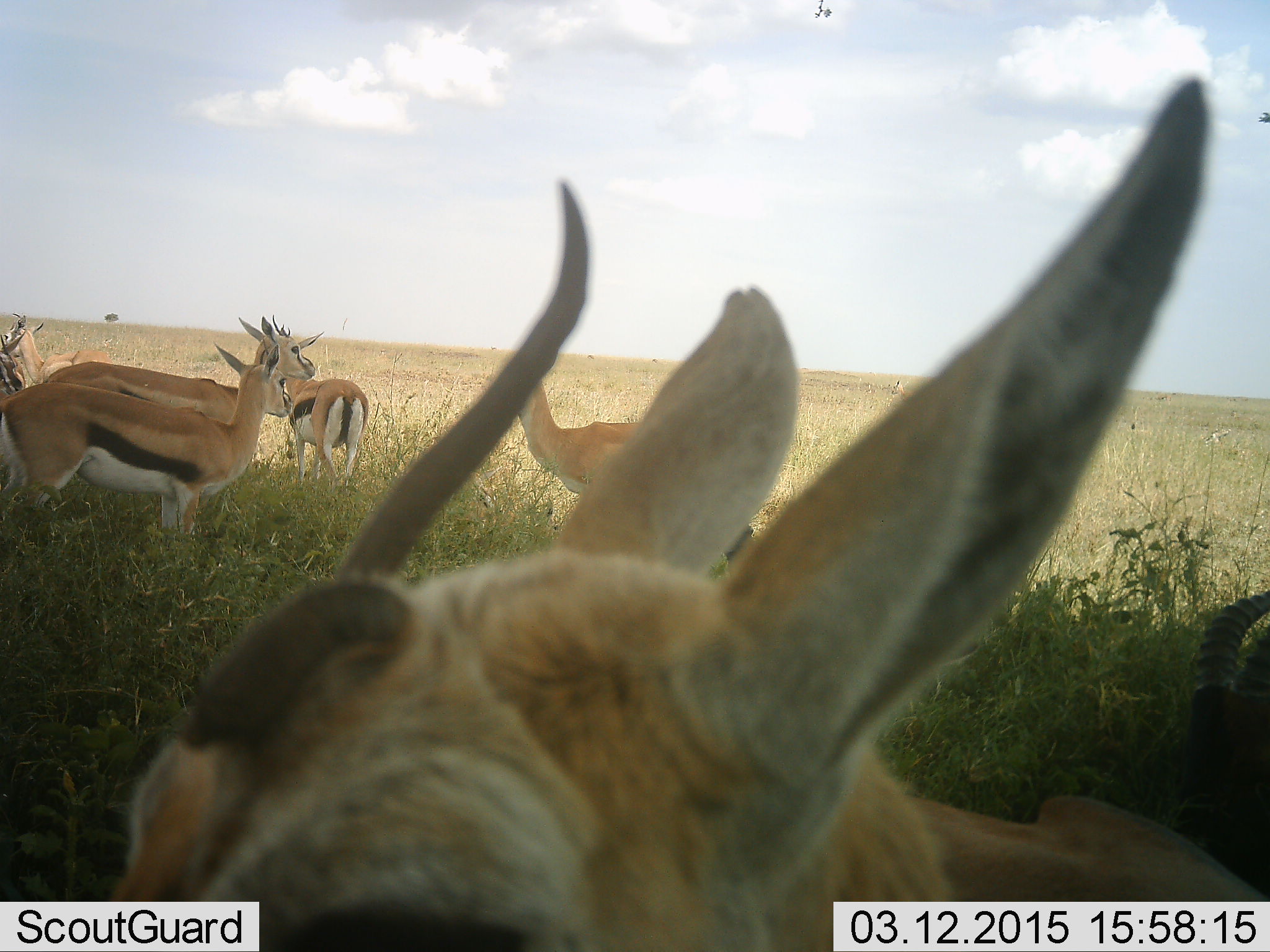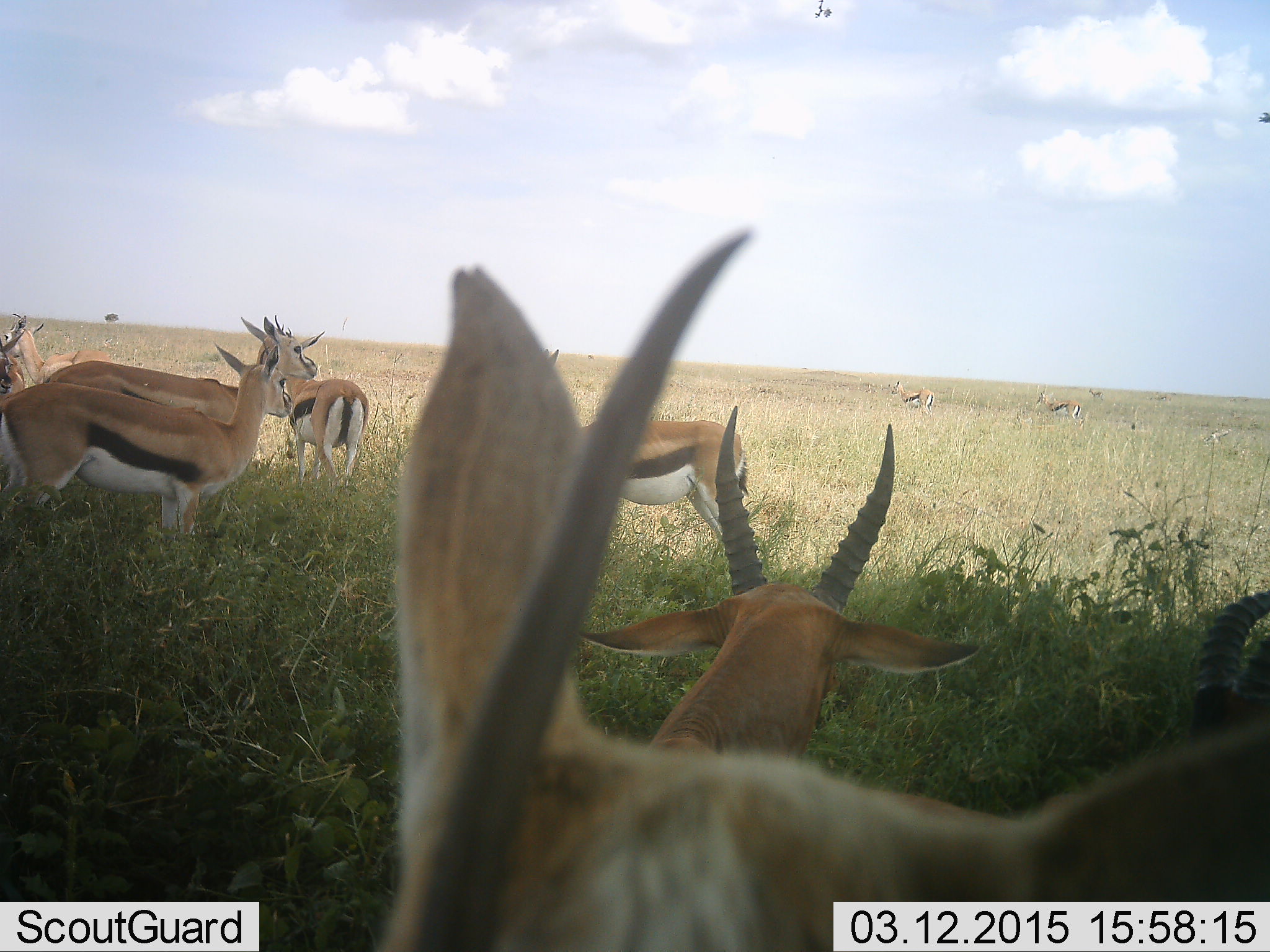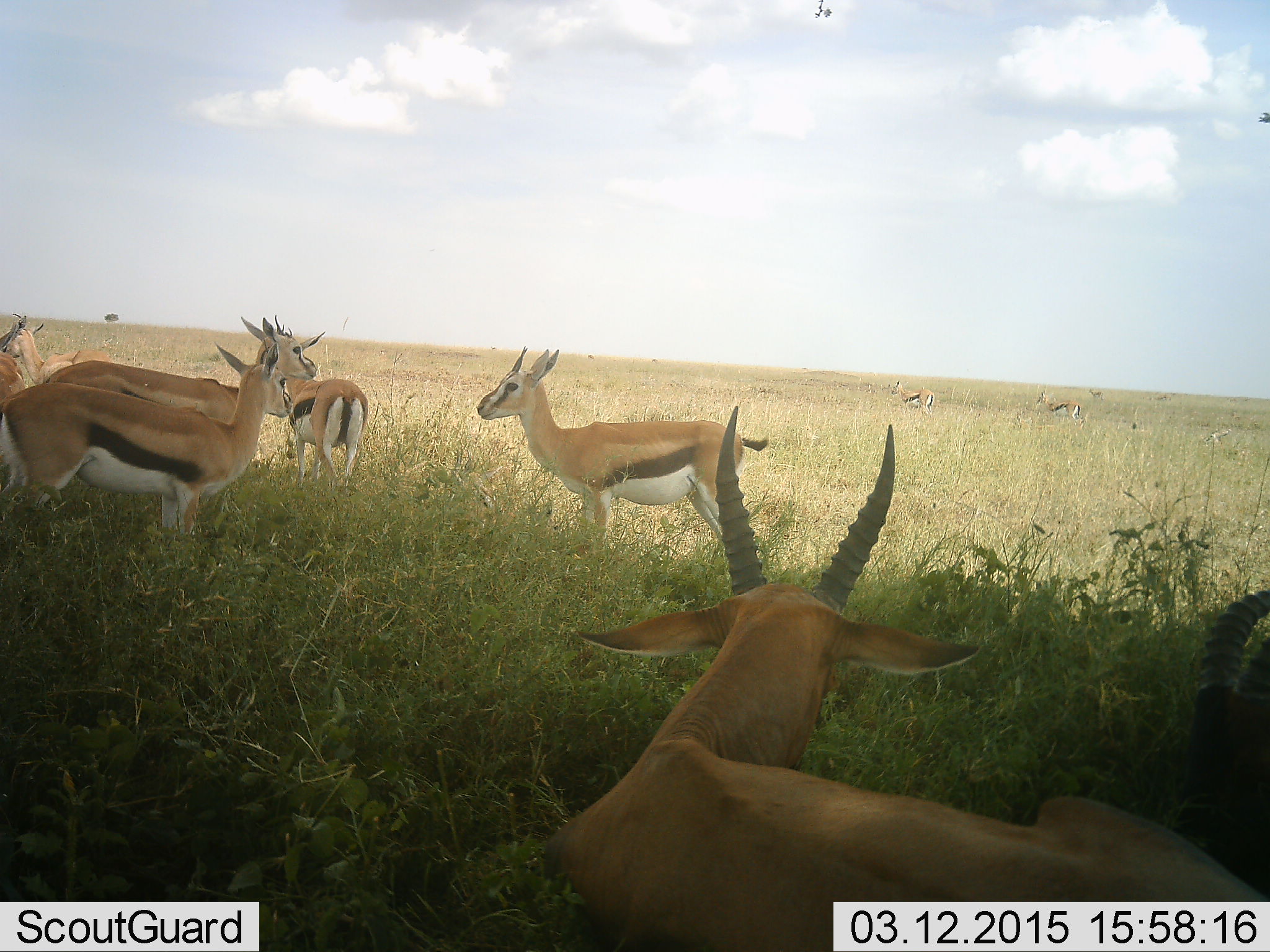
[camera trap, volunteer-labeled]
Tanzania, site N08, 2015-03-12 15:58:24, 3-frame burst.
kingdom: Animalia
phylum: Chordata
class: Mammalia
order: Artiodactyla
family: Bovidae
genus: Eudorcas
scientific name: Eudorcas thomsonii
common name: thomson's gazelle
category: gazellethomsons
Gazellethomsons (thomson's gazelle) (Eudorcas thomsonii), count 9. Behavior (volunteer vote fractions): standing 82%, resting 18%, moving 18%, interacting 0%. Young present (vote fraction): 0%. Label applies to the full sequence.